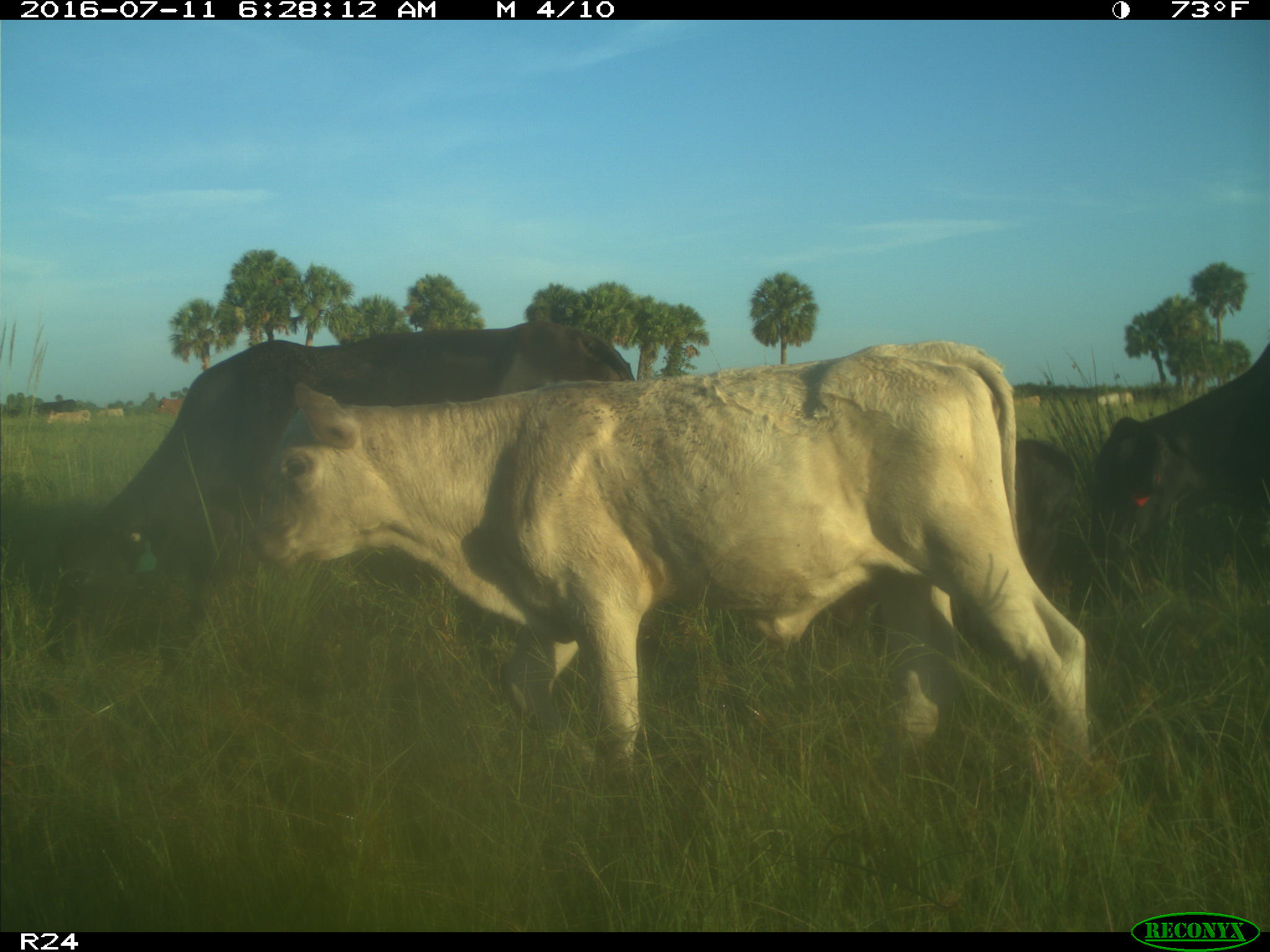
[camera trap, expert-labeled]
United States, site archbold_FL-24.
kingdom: Animalia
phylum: Chordata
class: Mammalia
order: Artiodactyla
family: Bovidae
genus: Bos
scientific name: Bos taurus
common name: domestic cow